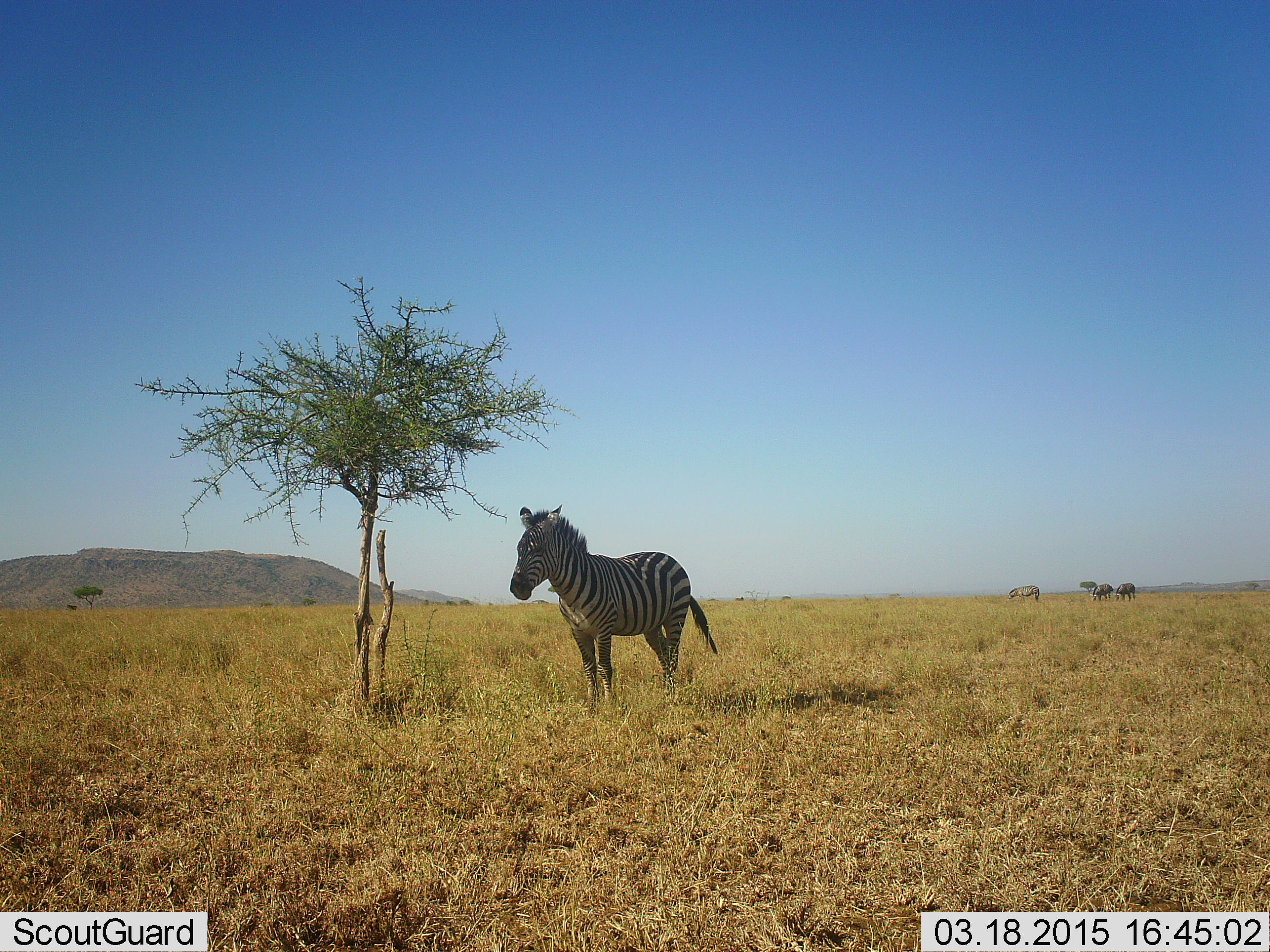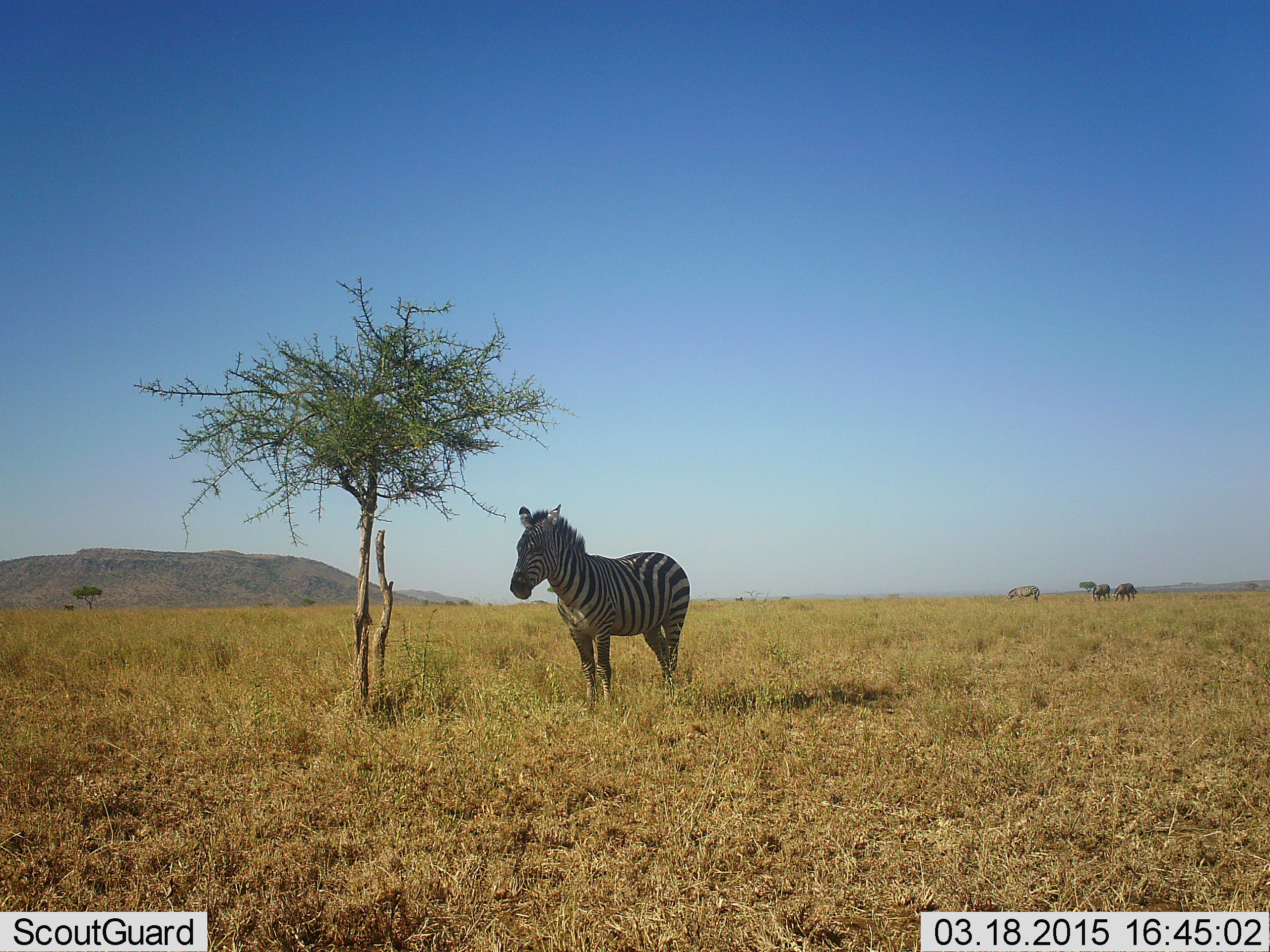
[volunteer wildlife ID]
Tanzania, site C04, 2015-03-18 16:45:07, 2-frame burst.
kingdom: Animalia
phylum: Chordata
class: Mammalia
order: Perissodactyla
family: Equidae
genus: Equus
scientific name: Equus quagga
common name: plains zebra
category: zebra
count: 1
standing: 86%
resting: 0%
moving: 14%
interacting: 0%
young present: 0%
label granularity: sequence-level